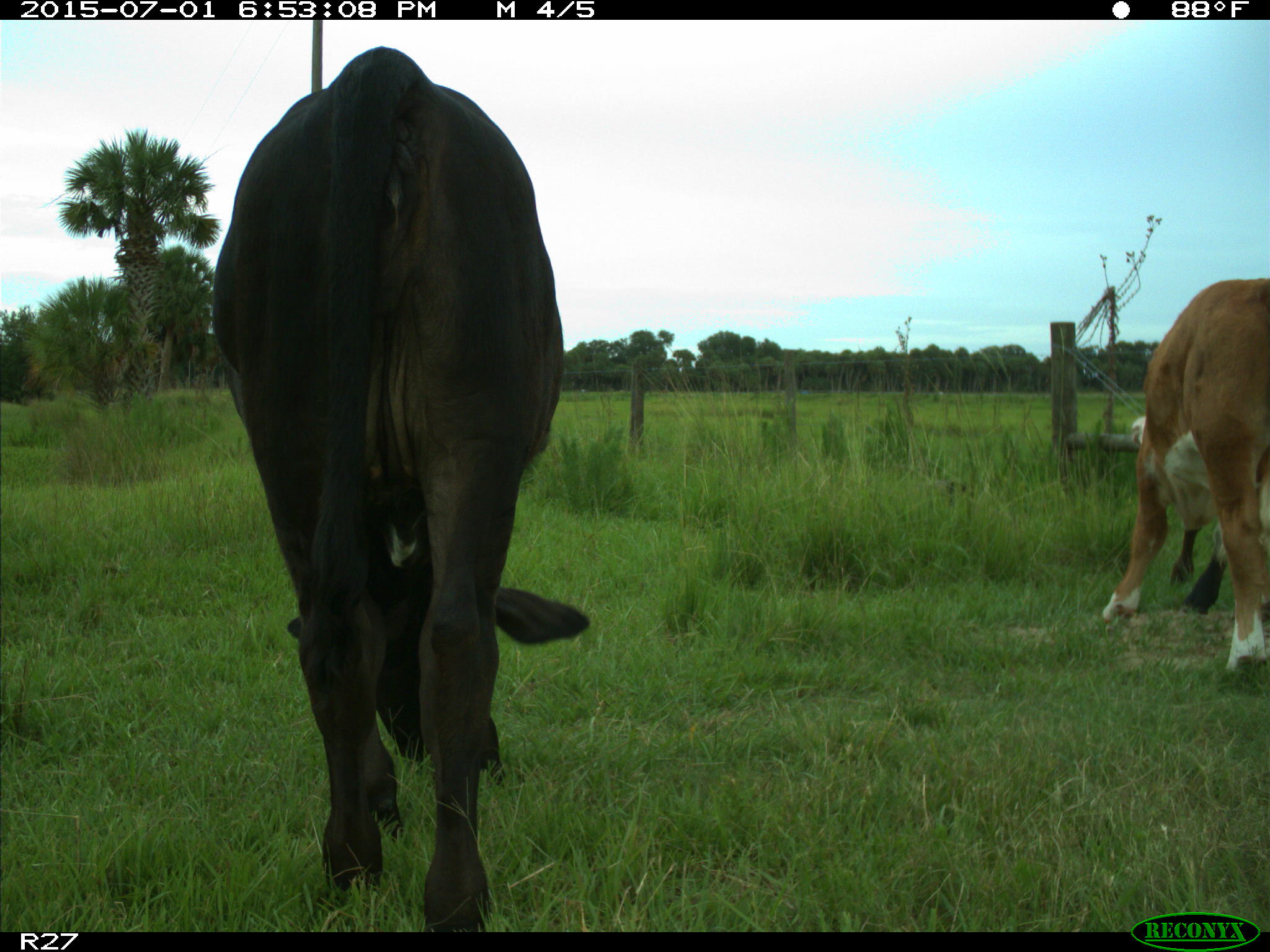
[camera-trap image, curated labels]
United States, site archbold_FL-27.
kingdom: Animalia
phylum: Chordata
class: Mammalia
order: Artiodactyla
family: Bovidae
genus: Bos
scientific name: Bos taurus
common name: domestic cow